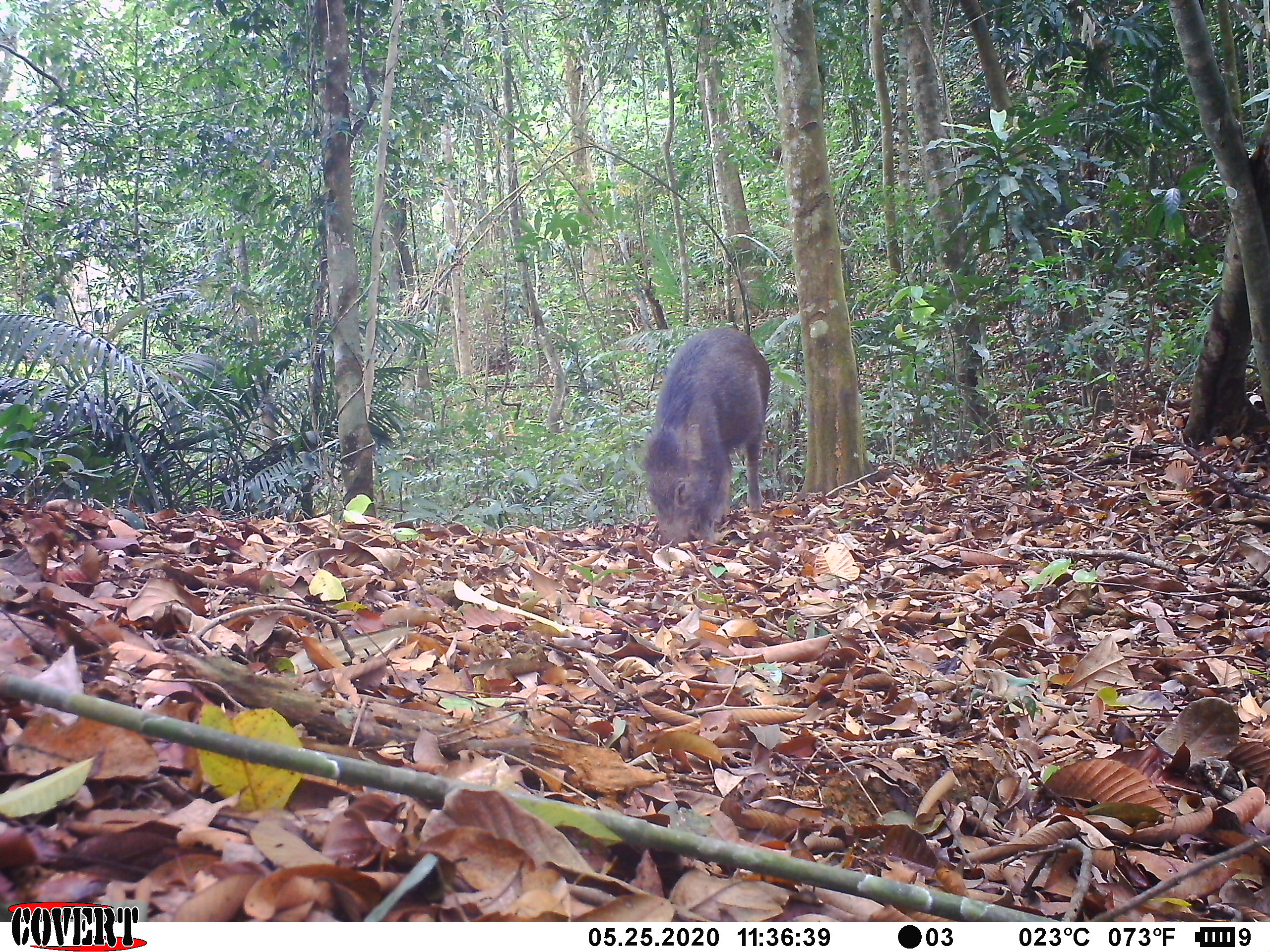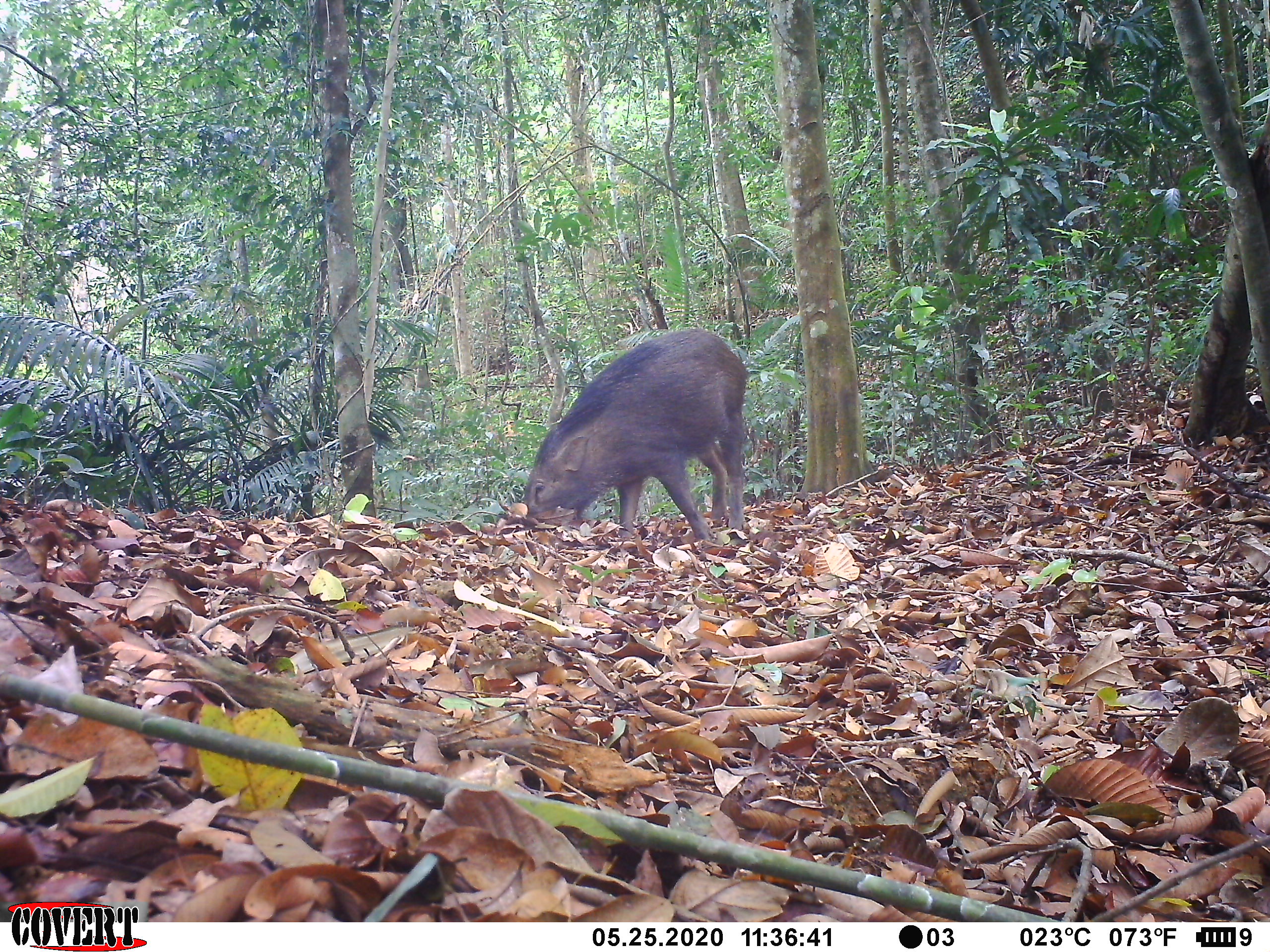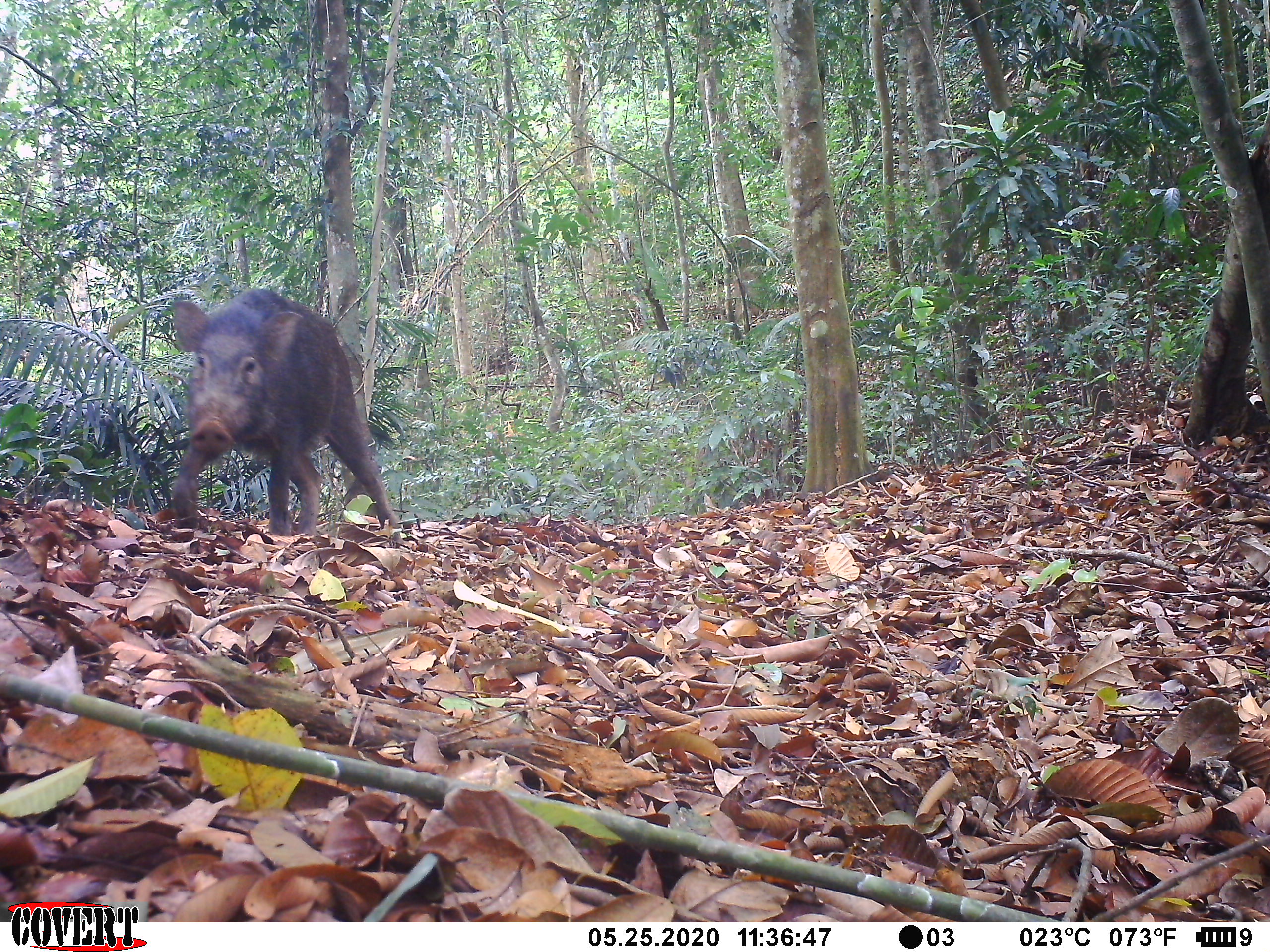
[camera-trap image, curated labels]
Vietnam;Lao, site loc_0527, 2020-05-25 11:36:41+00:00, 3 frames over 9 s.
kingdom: Animalia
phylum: Chordata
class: Mammalia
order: Artiodactyla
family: Suidae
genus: Sus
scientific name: Sus scrofa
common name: eurasian wild pig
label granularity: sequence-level